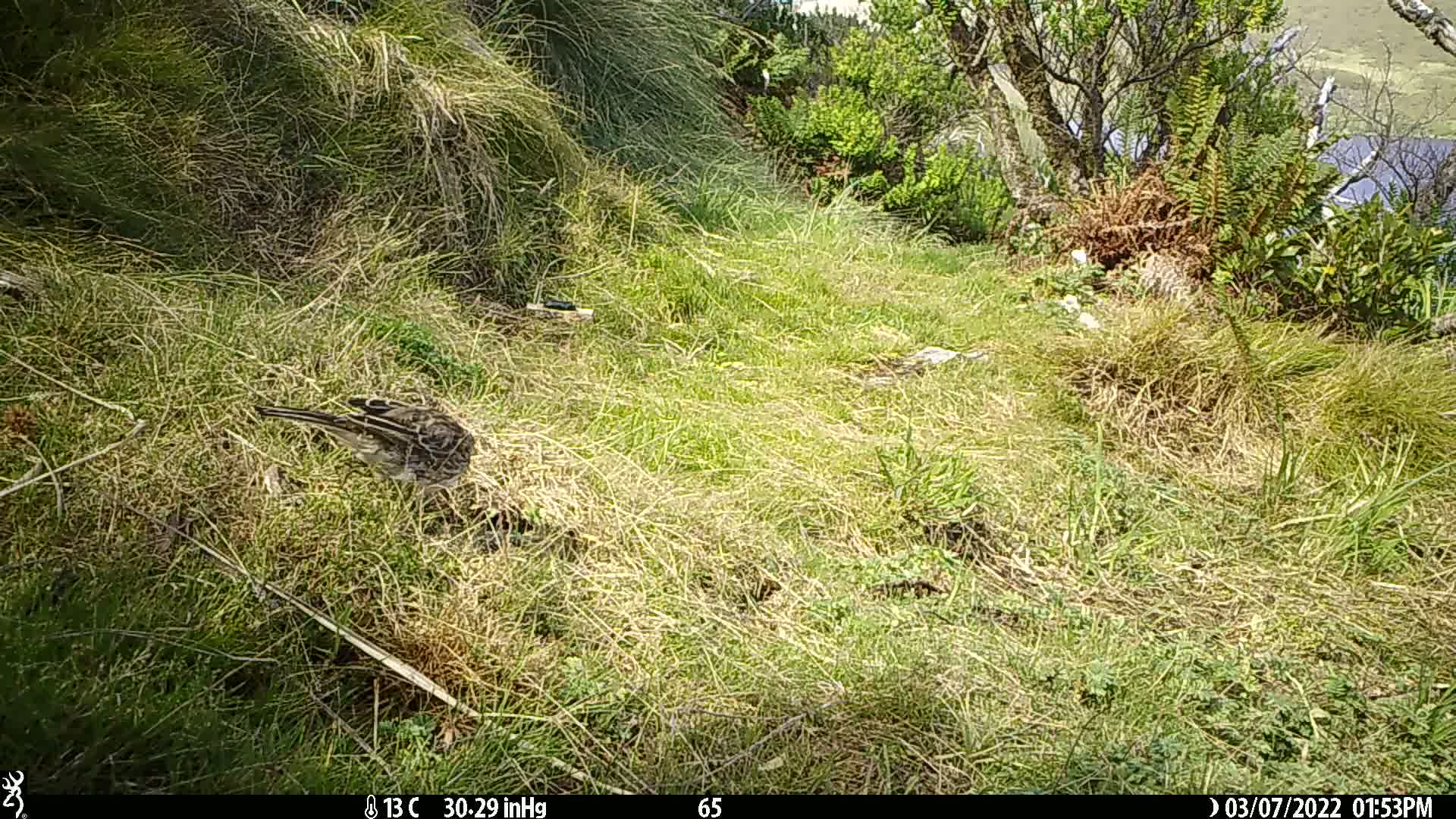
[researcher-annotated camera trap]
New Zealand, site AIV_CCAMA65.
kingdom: Animalia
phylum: Chordata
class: Aves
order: Passeriformes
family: Motacillidae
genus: Anthus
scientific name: Anthus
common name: pipit